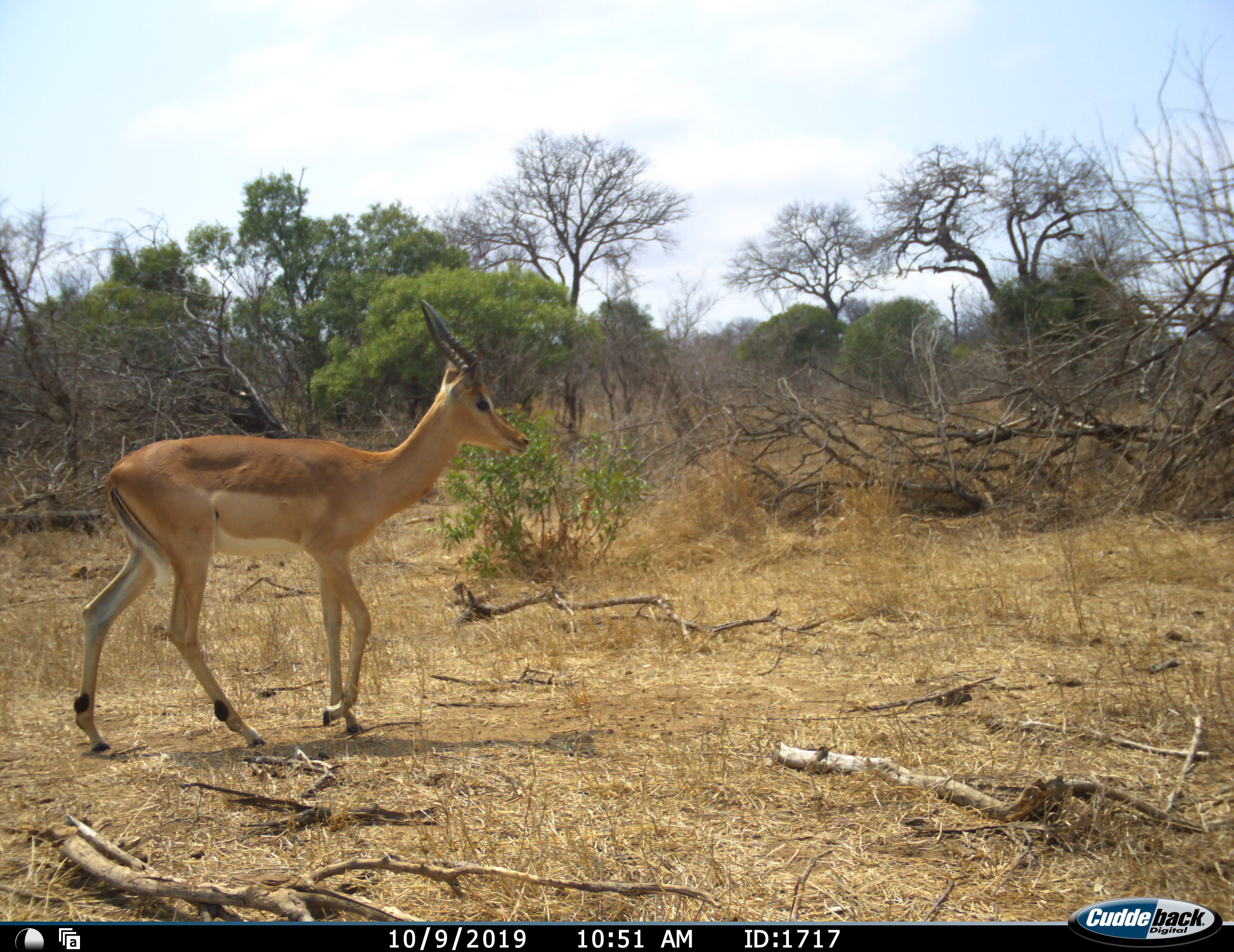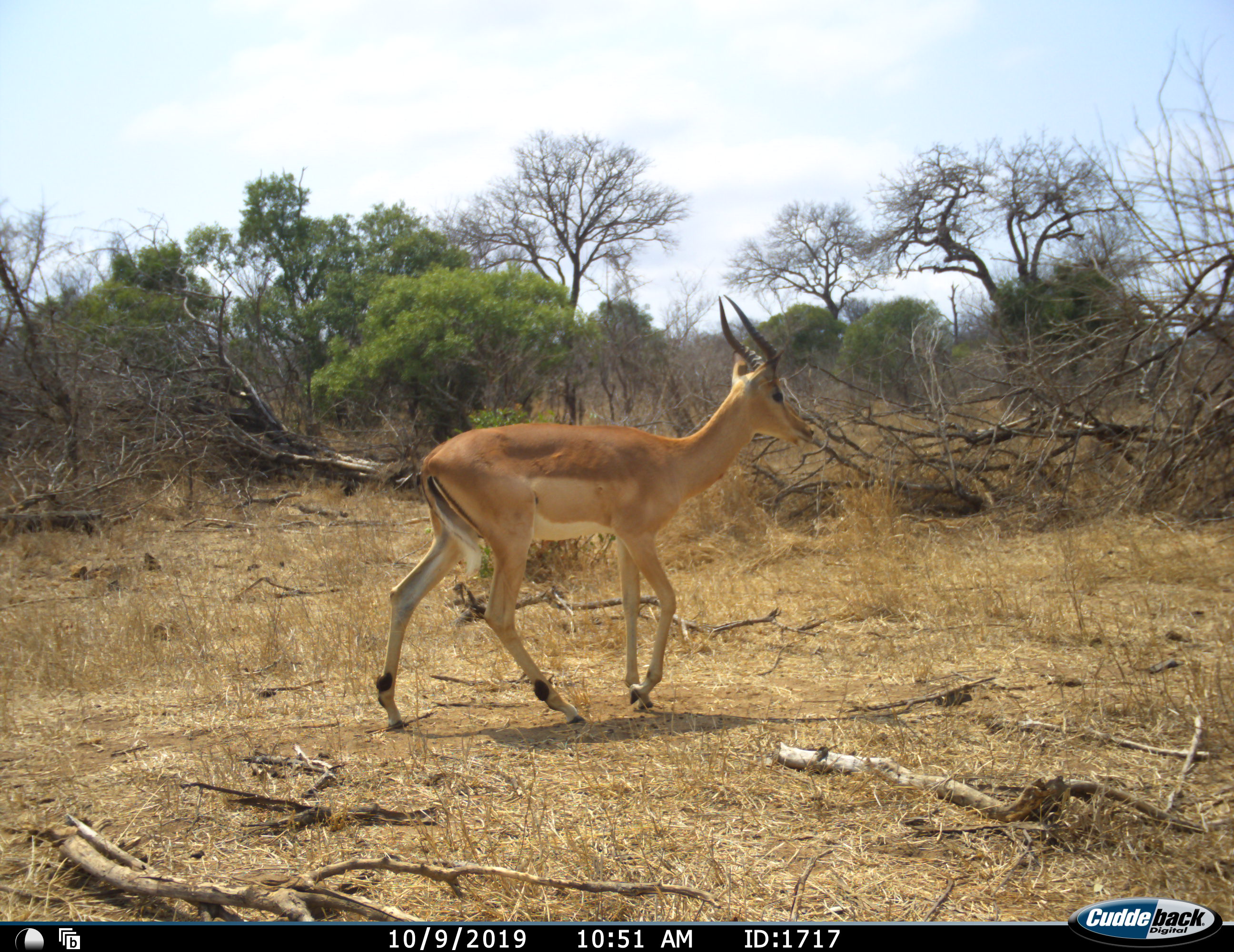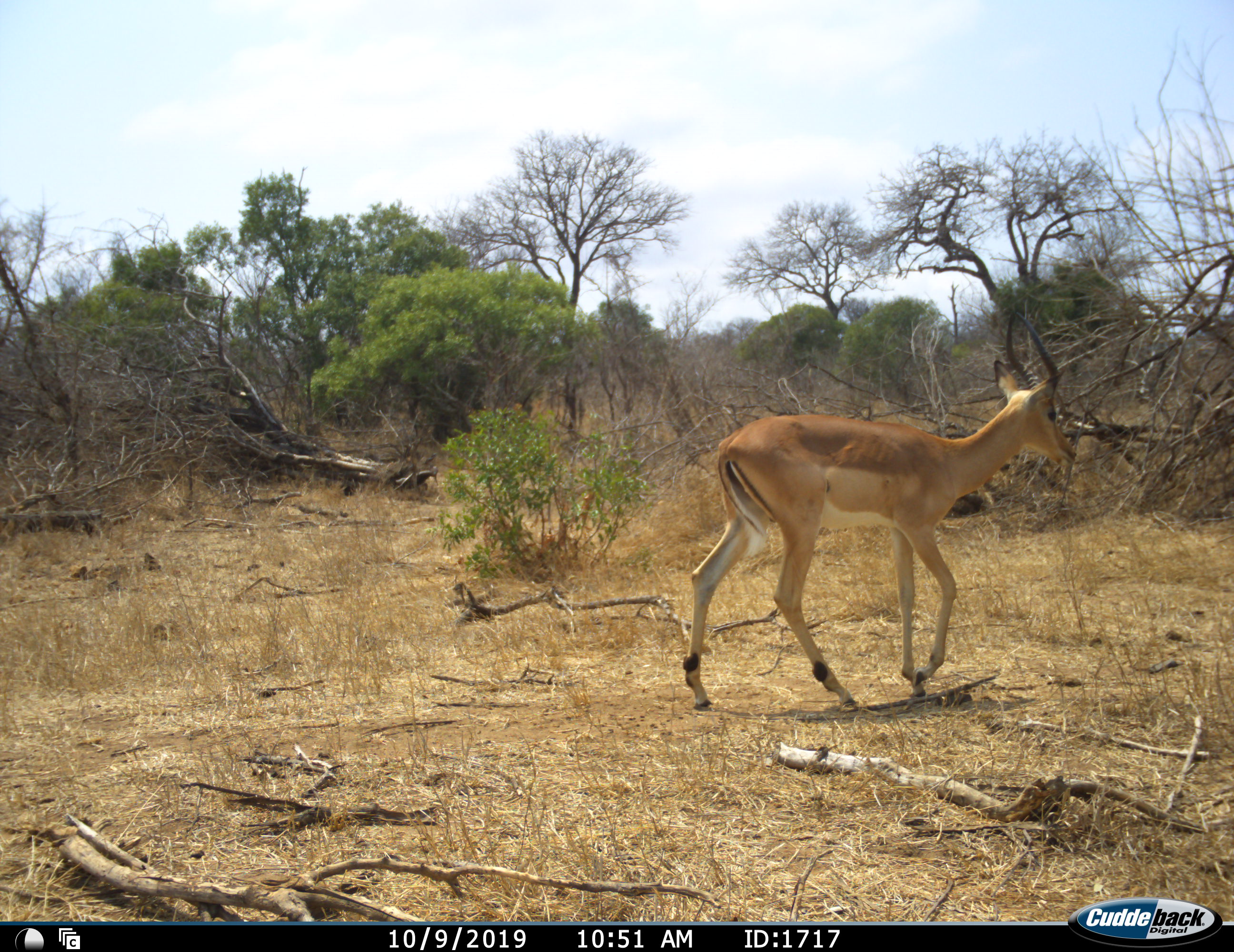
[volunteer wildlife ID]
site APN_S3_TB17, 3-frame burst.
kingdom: Animalia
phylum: Chordata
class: Mammalia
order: Artiodactyla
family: Bovidae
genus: Aepyceros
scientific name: Aepyceros melampus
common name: impala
Impala (Aepyceros melampus), count 1. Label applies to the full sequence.